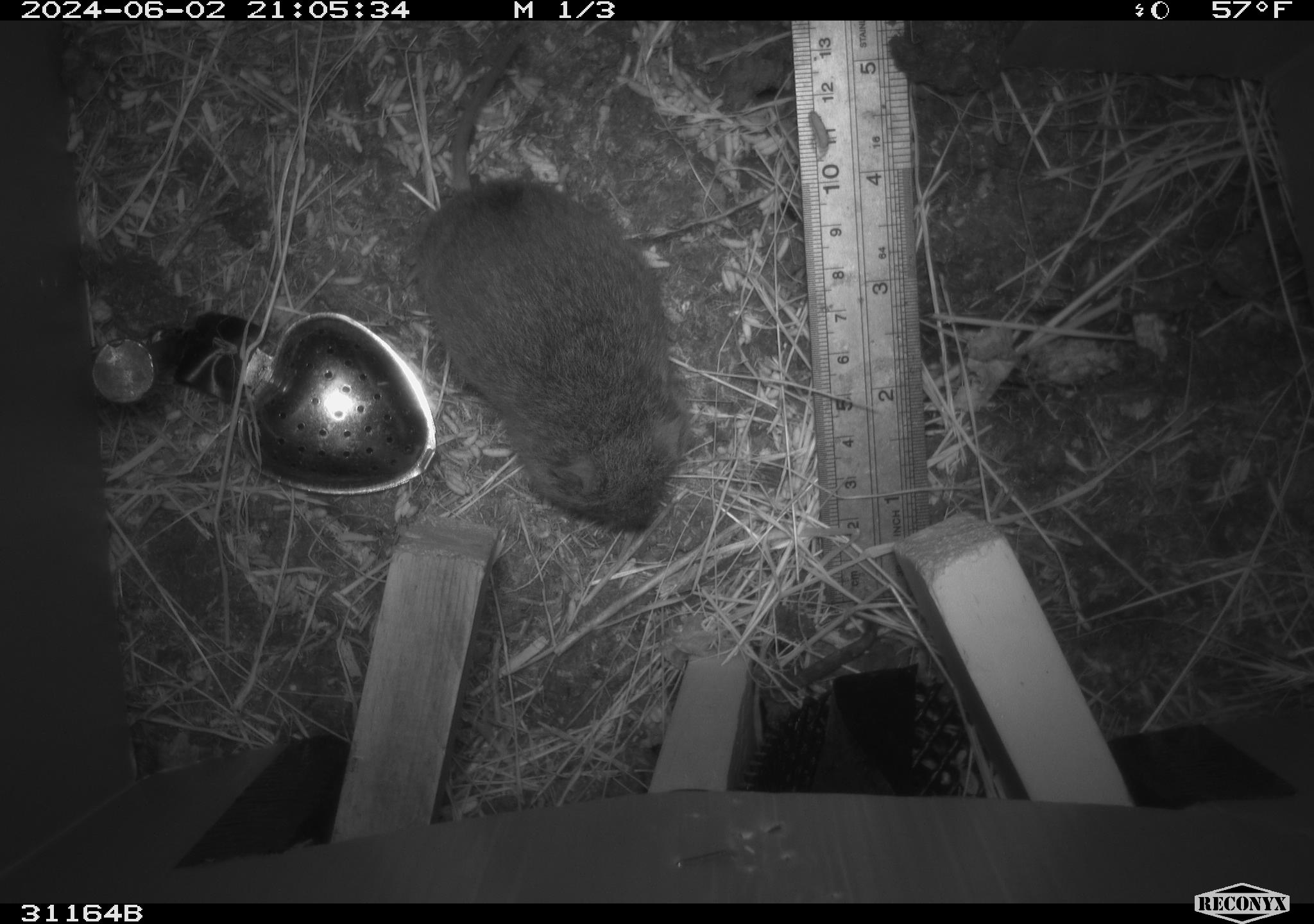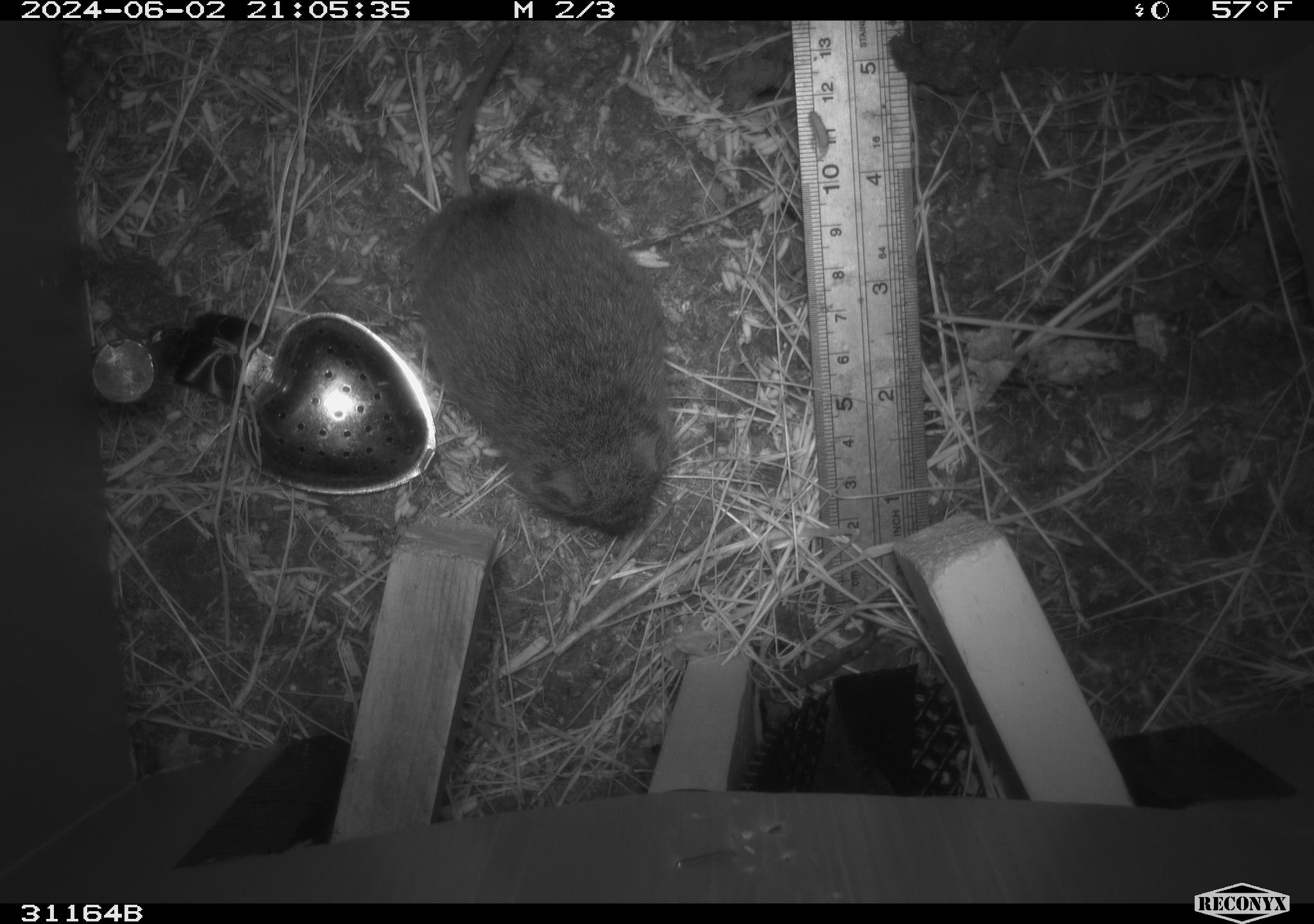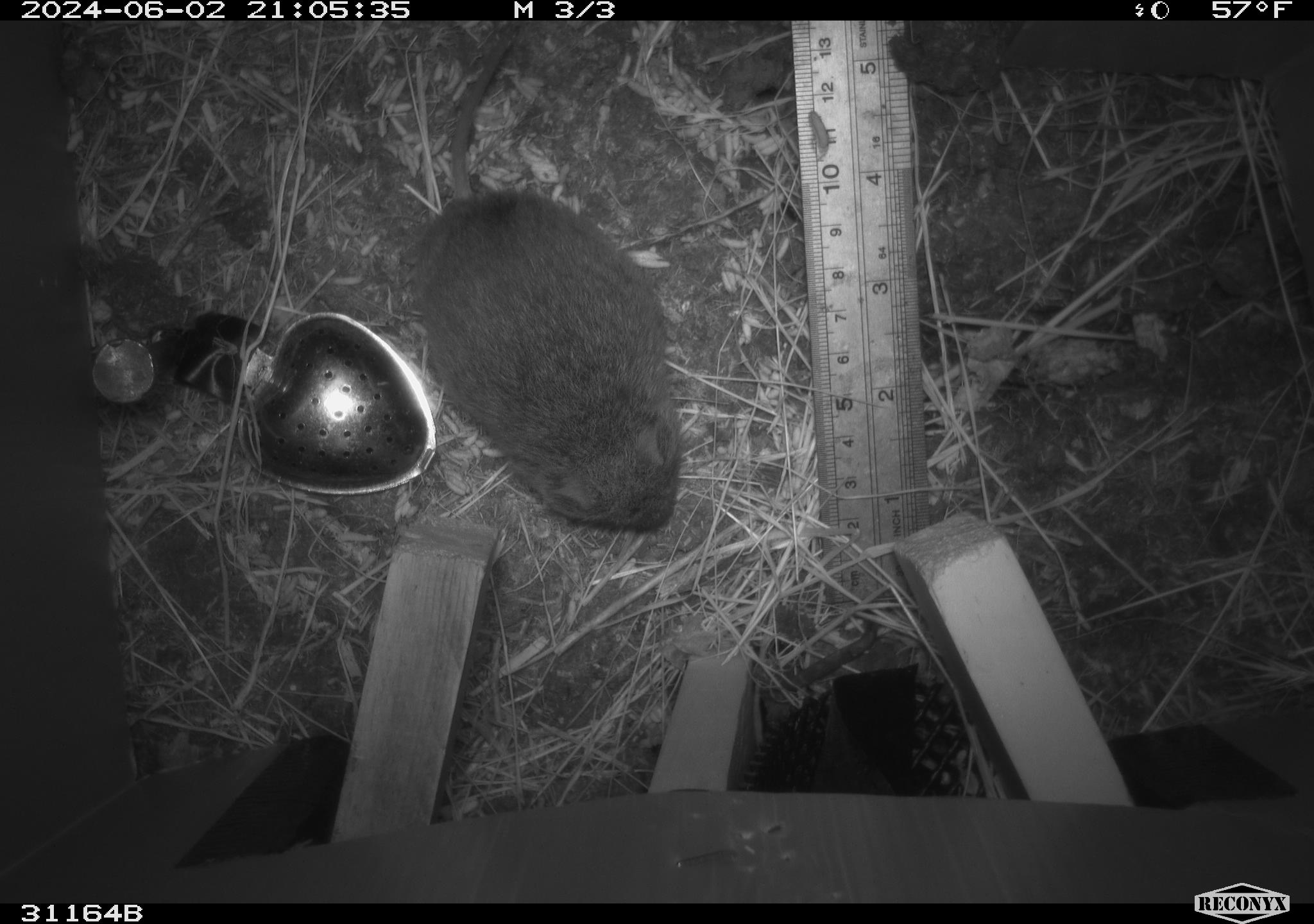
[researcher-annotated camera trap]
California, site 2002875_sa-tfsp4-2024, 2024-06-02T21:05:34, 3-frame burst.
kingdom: Animalia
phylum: Chordata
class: Mammalia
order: Rodentia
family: Cricetidae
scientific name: Arvicolinae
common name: voles, lemmings, and muskrats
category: arvicolinae subfamily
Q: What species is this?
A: Arvicolinae subfamily (voles, lemmings, and muskrats) (Arvicolinae).